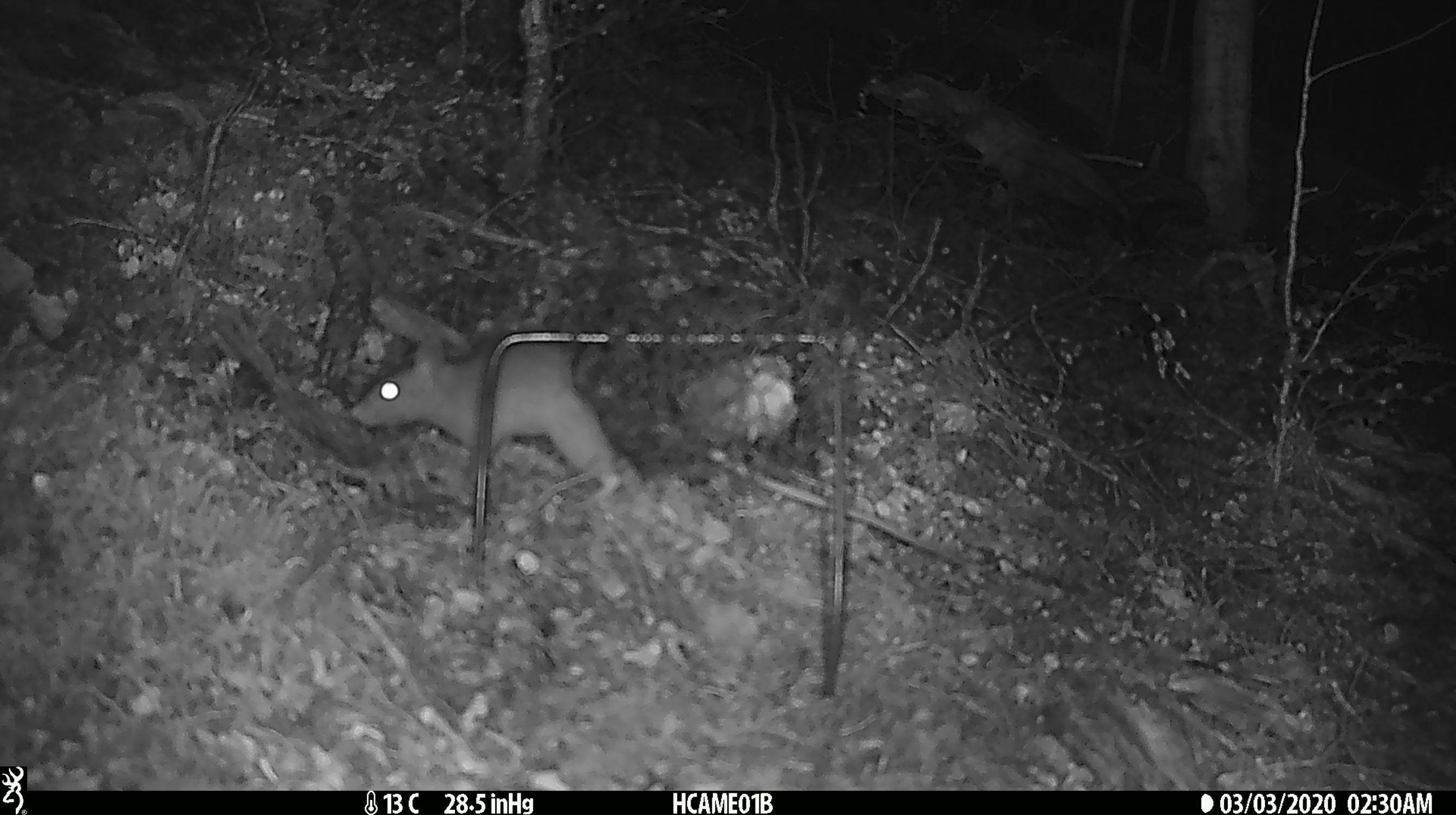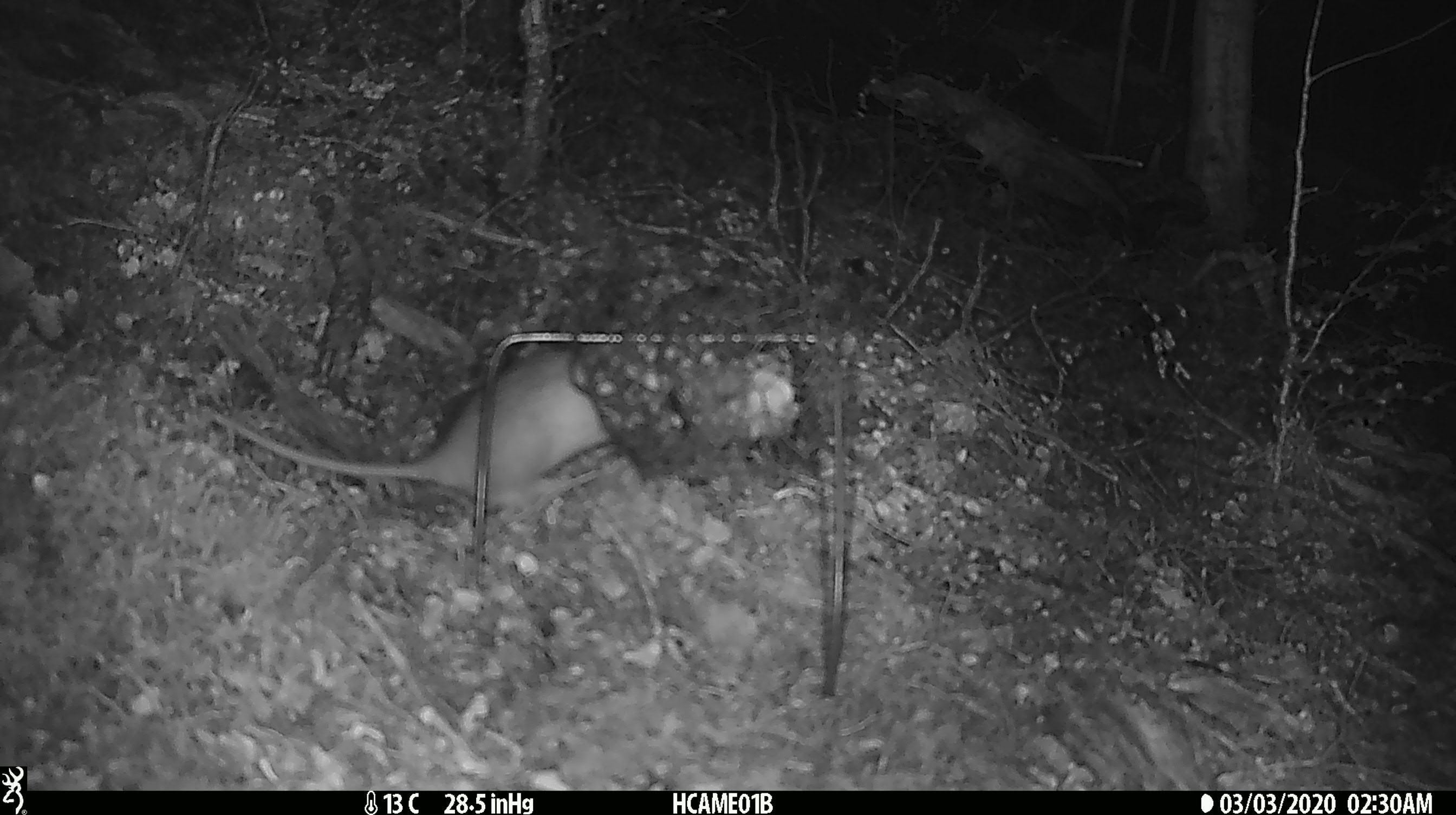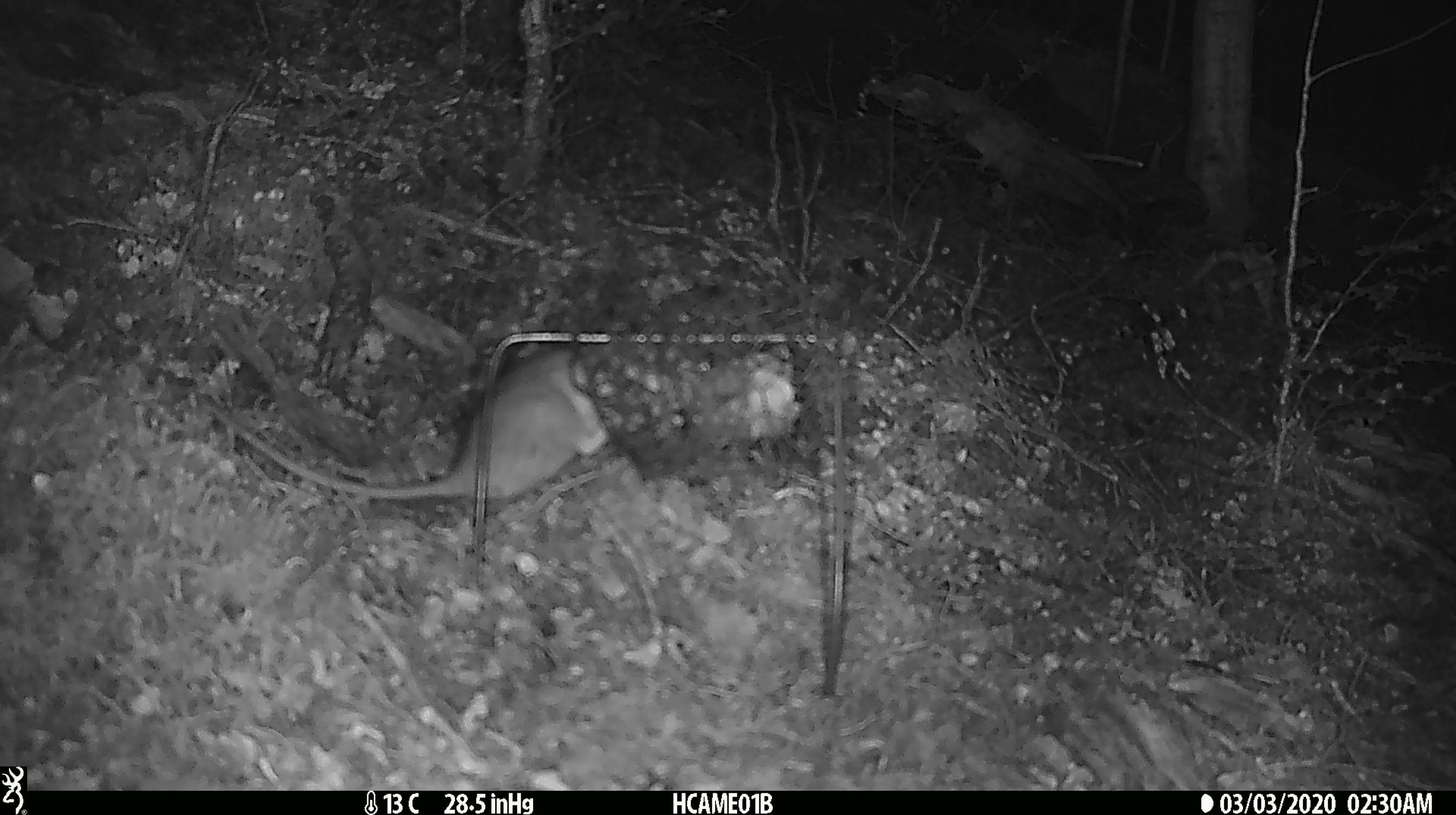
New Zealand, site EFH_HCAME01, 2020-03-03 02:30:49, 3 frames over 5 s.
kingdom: Animalia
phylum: Chordata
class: Mammalia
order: Rodentia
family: Muridae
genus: Rattus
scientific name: Rattus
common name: rat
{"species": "rat (Rattus)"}